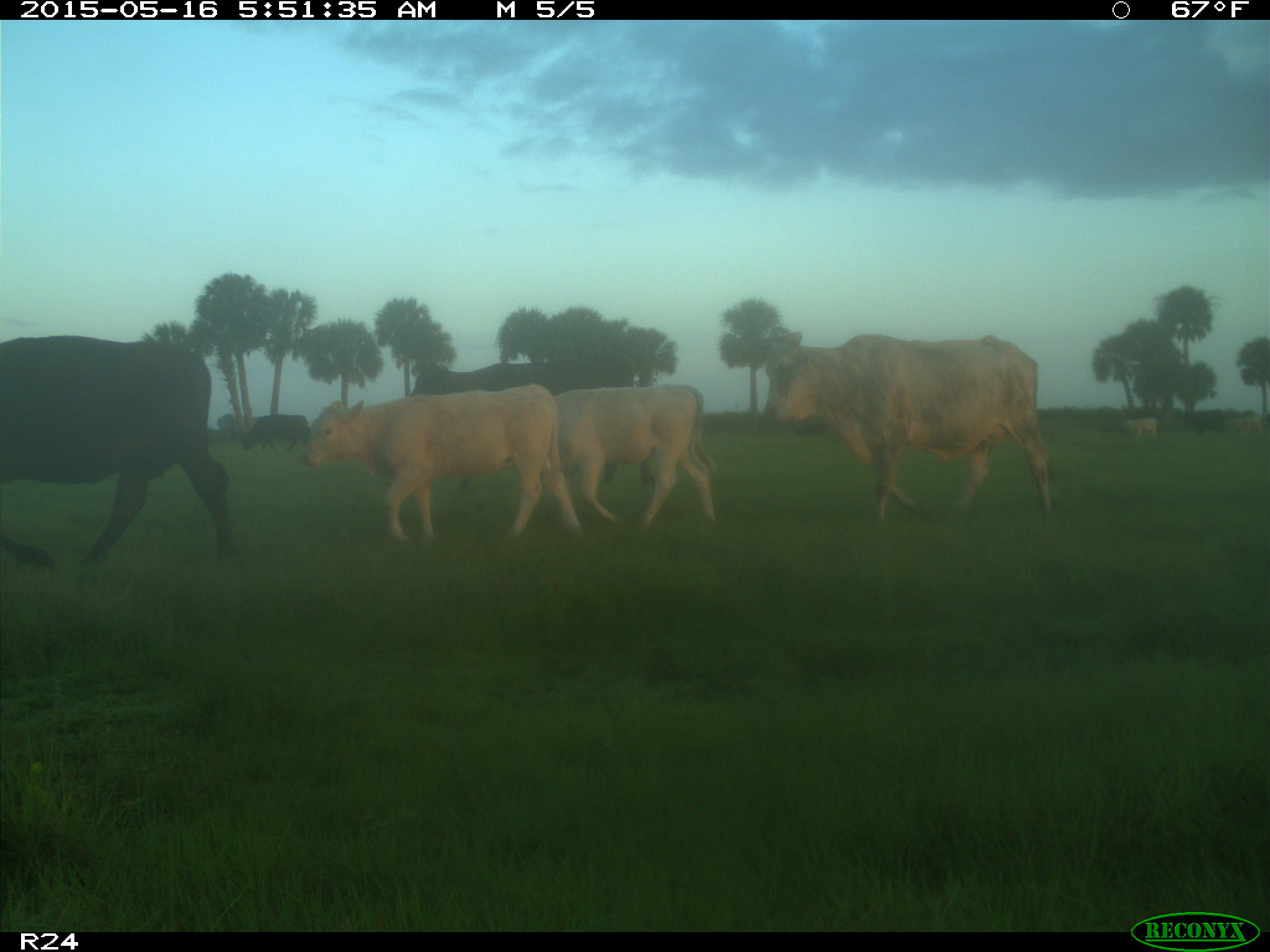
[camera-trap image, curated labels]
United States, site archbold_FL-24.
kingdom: Animalia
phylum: Chordata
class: Mammalia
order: Artiodactyla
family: Bovidae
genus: Bos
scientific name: Bos taurus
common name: domestic cow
Bos taurus (domestic cow).